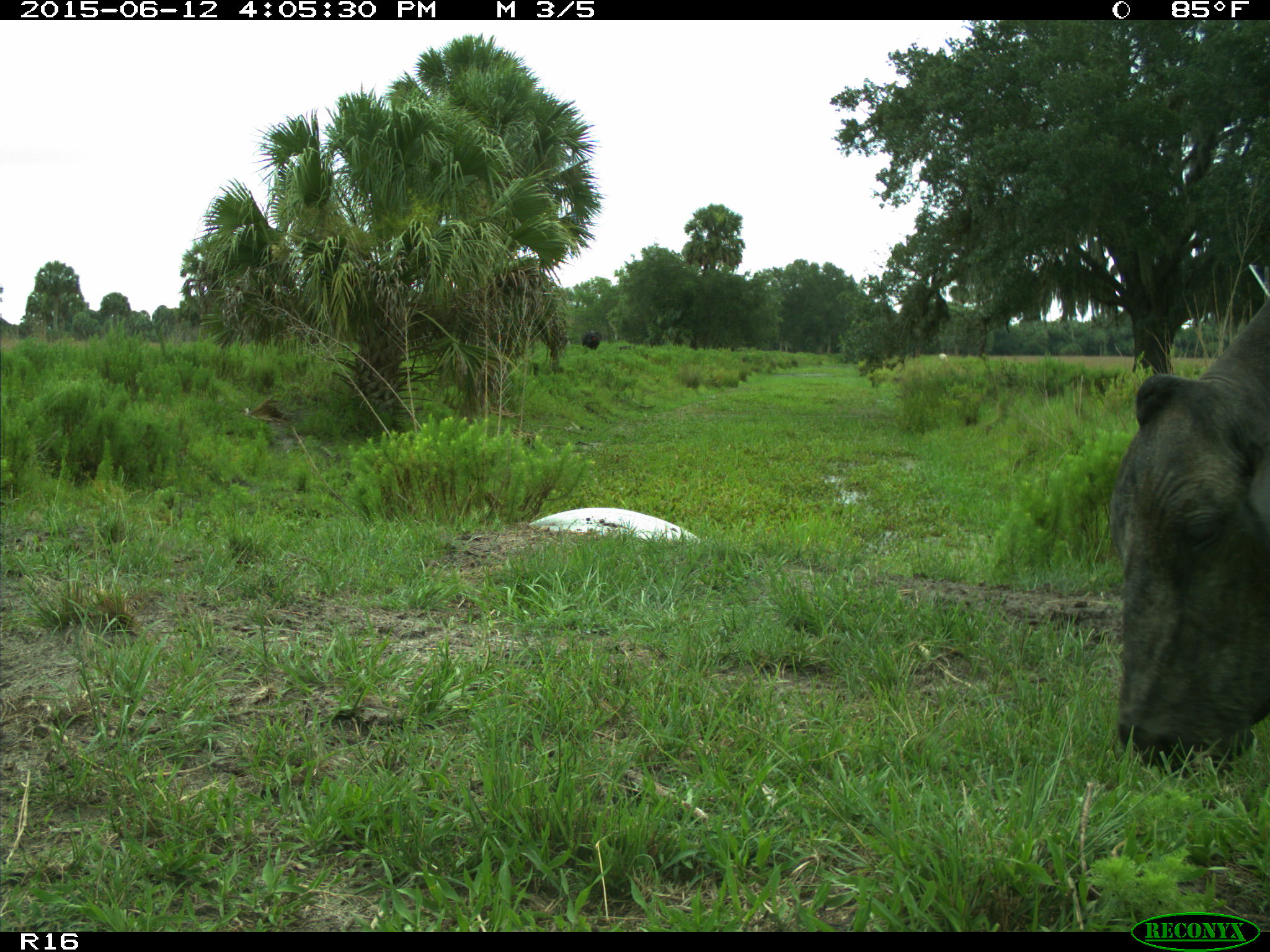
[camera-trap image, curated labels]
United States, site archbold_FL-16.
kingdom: Animalia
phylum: Chordata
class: Mammalia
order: Artiodactyla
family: Bovidae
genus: Bos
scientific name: Bos taurus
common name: domestic cow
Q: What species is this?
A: Bos taurus (domestic cow).